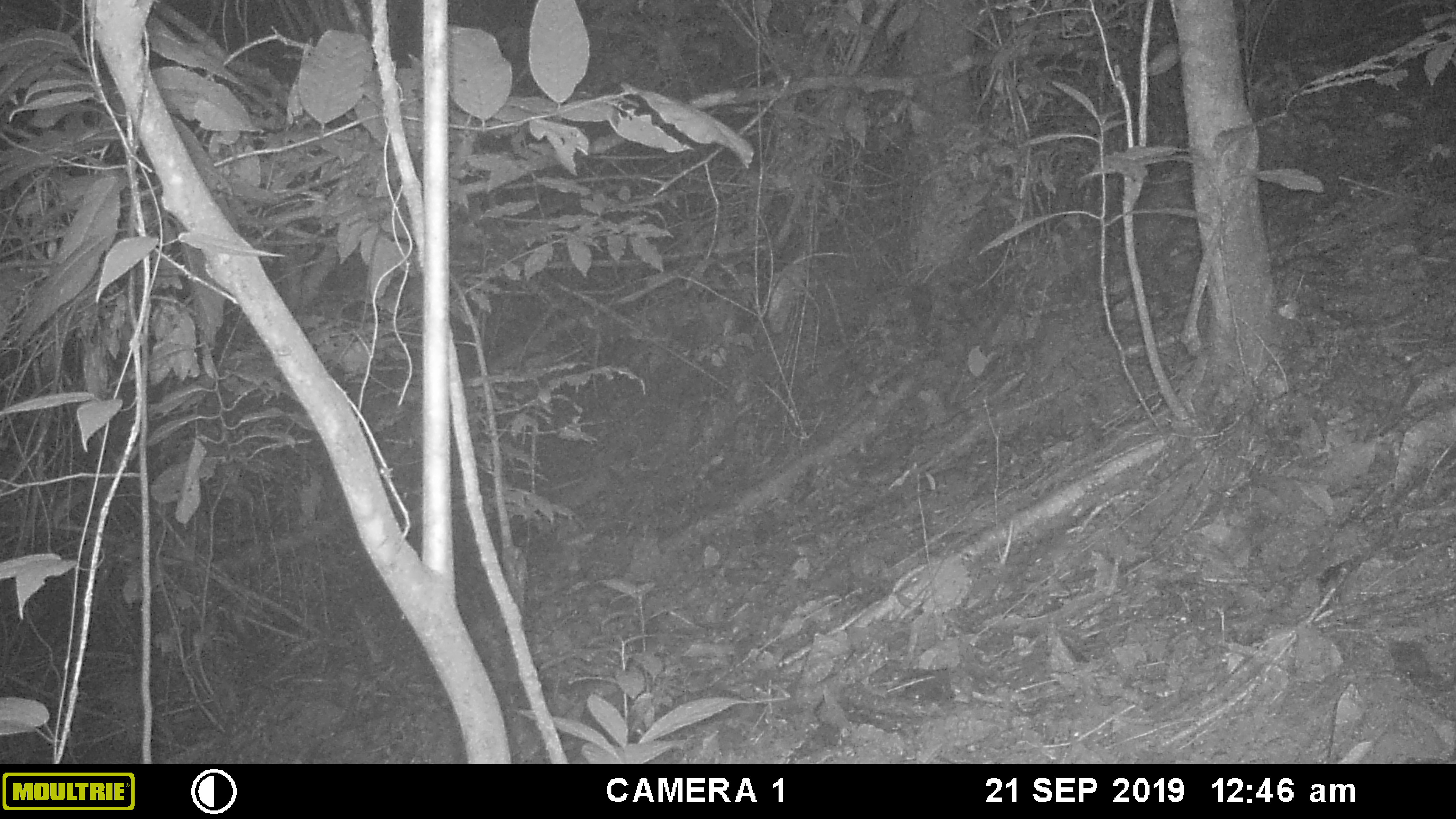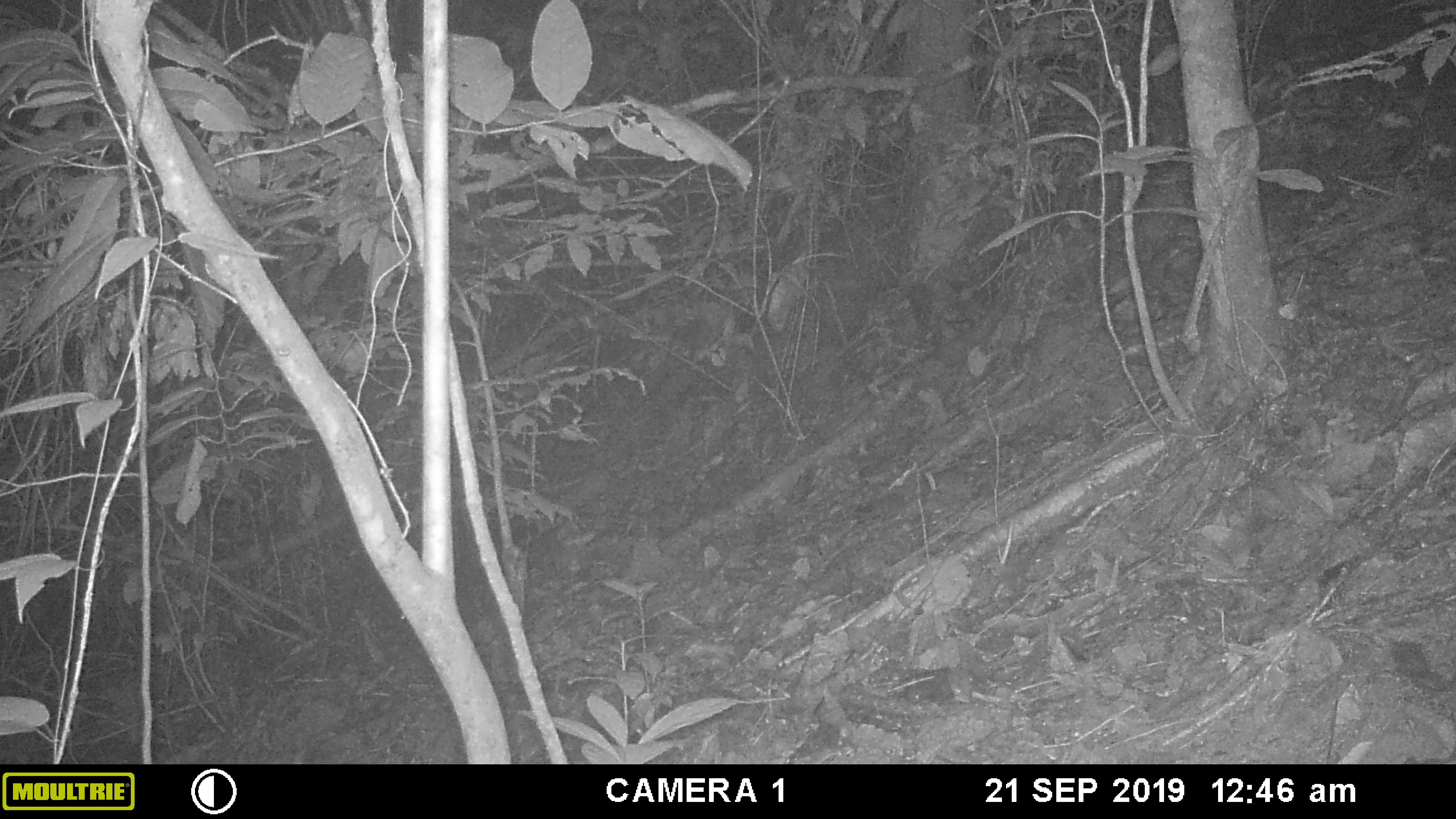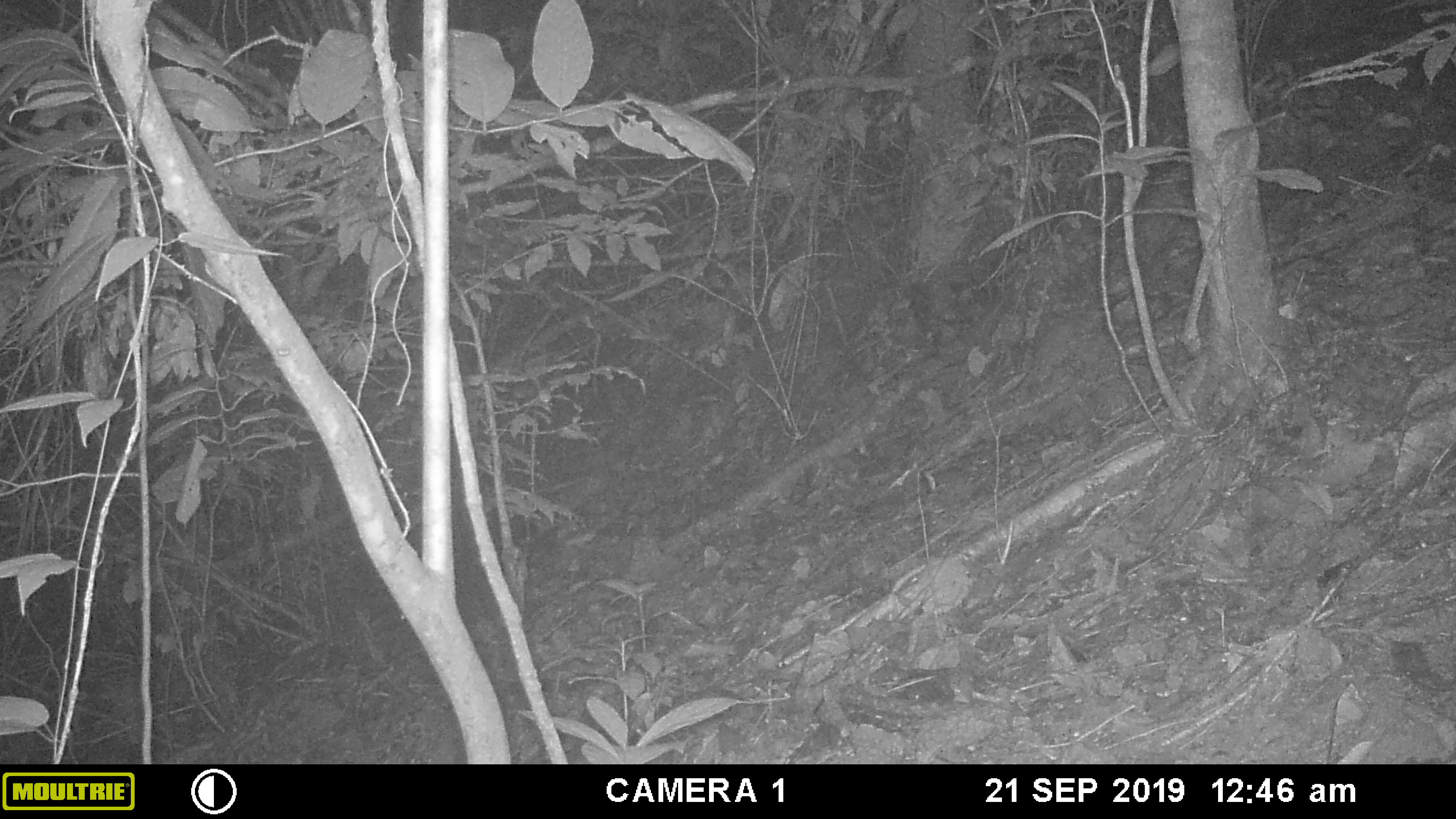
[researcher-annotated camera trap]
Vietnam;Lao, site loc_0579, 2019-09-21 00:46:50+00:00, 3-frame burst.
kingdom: Animalia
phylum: Chordata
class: Mammalia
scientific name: Mammalia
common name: mammal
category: unidentified small mammal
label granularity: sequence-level